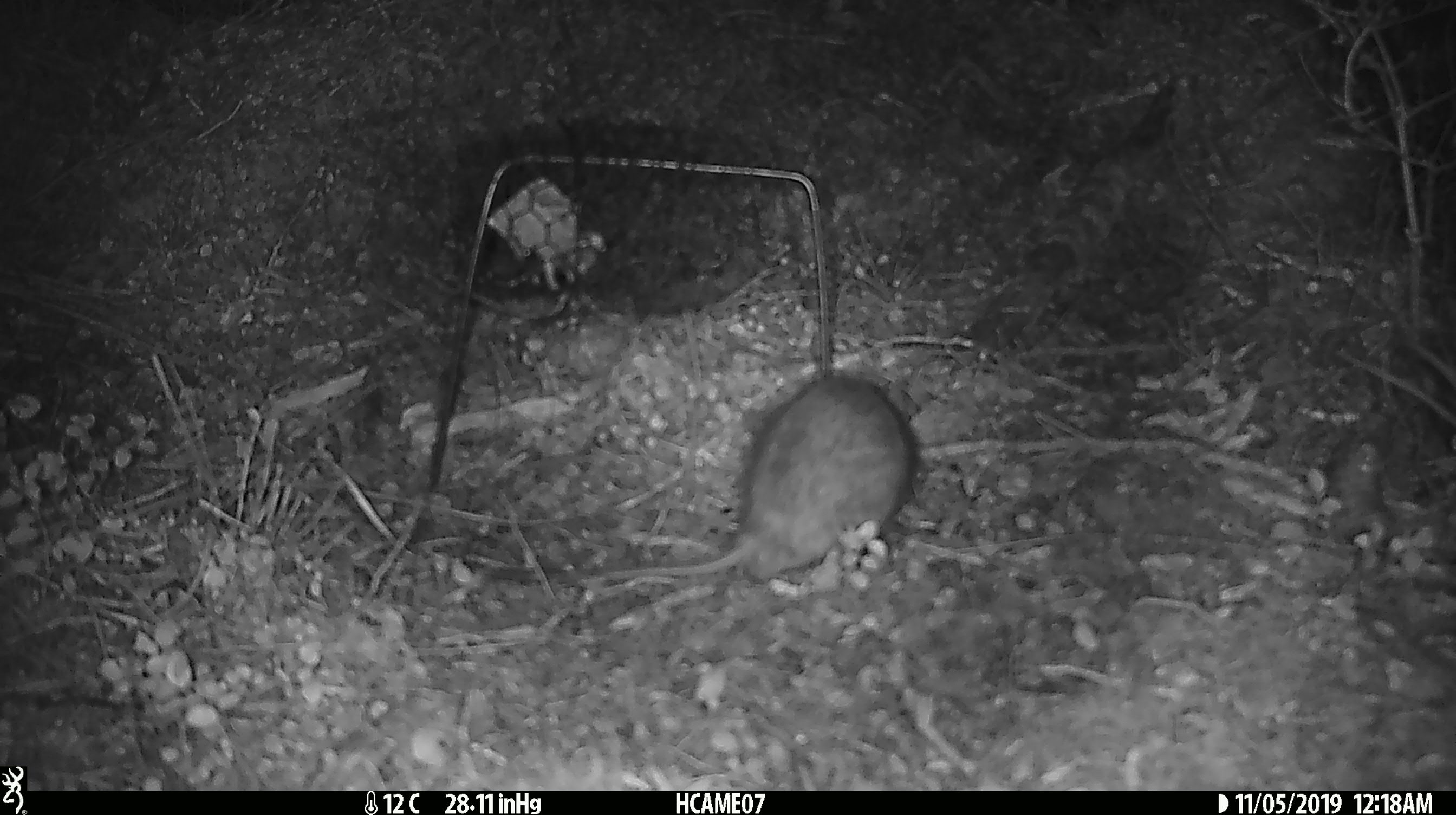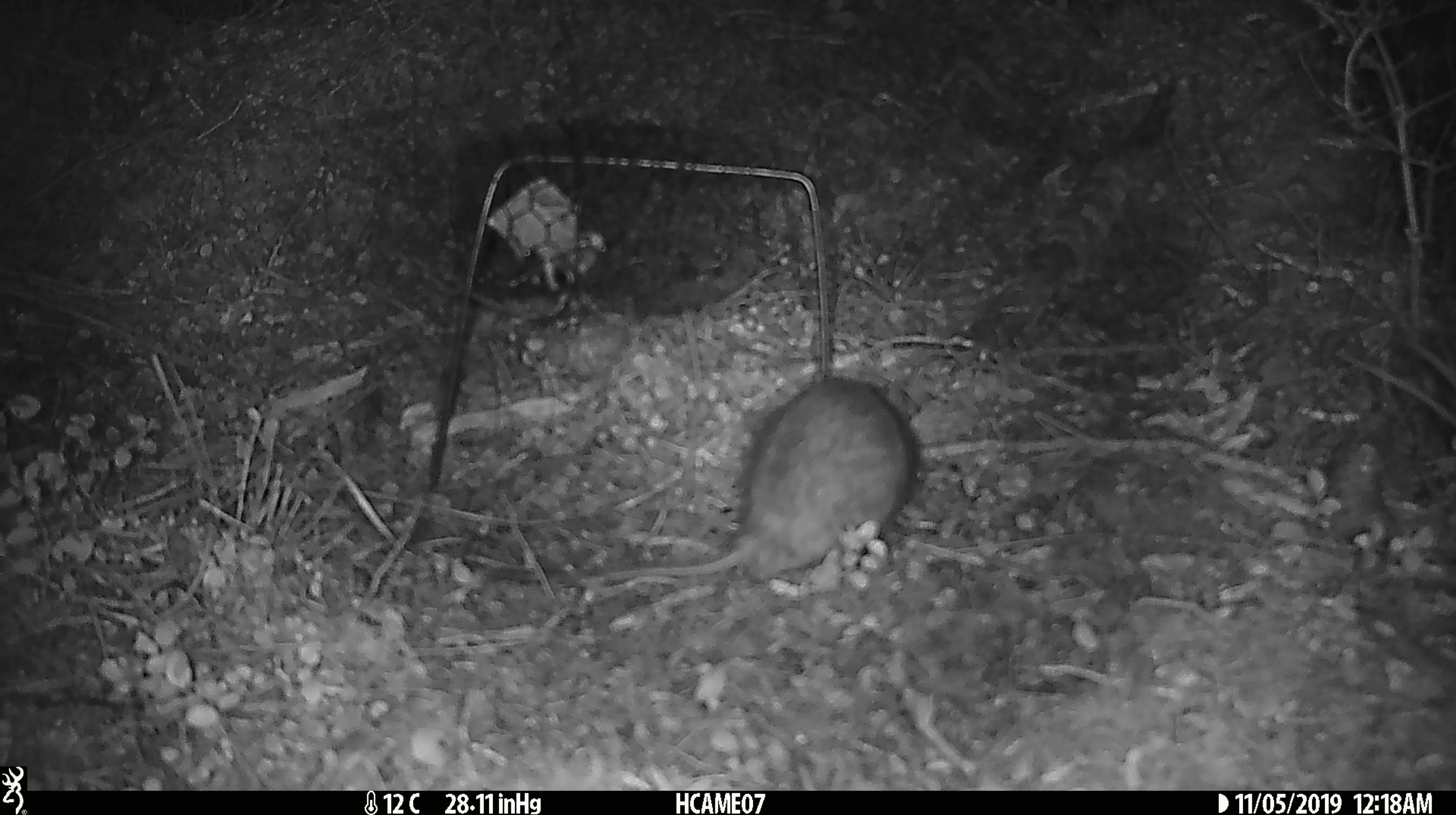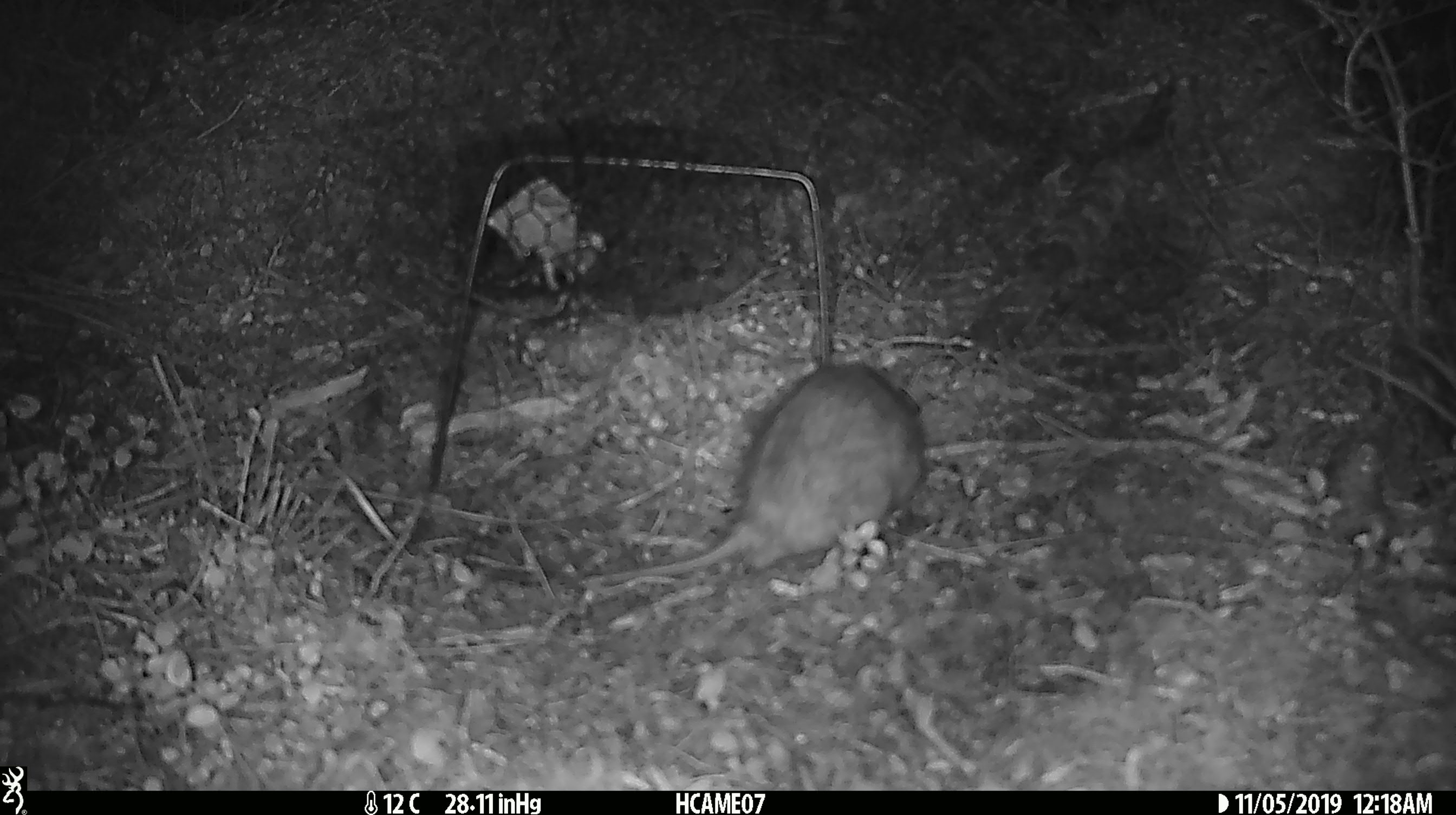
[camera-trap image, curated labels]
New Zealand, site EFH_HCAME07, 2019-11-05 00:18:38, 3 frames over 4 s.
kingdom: Animalia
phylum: Chordata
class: Mammalia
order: Rodentia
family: Muridae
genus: Rattus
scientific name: Rattus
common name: rat